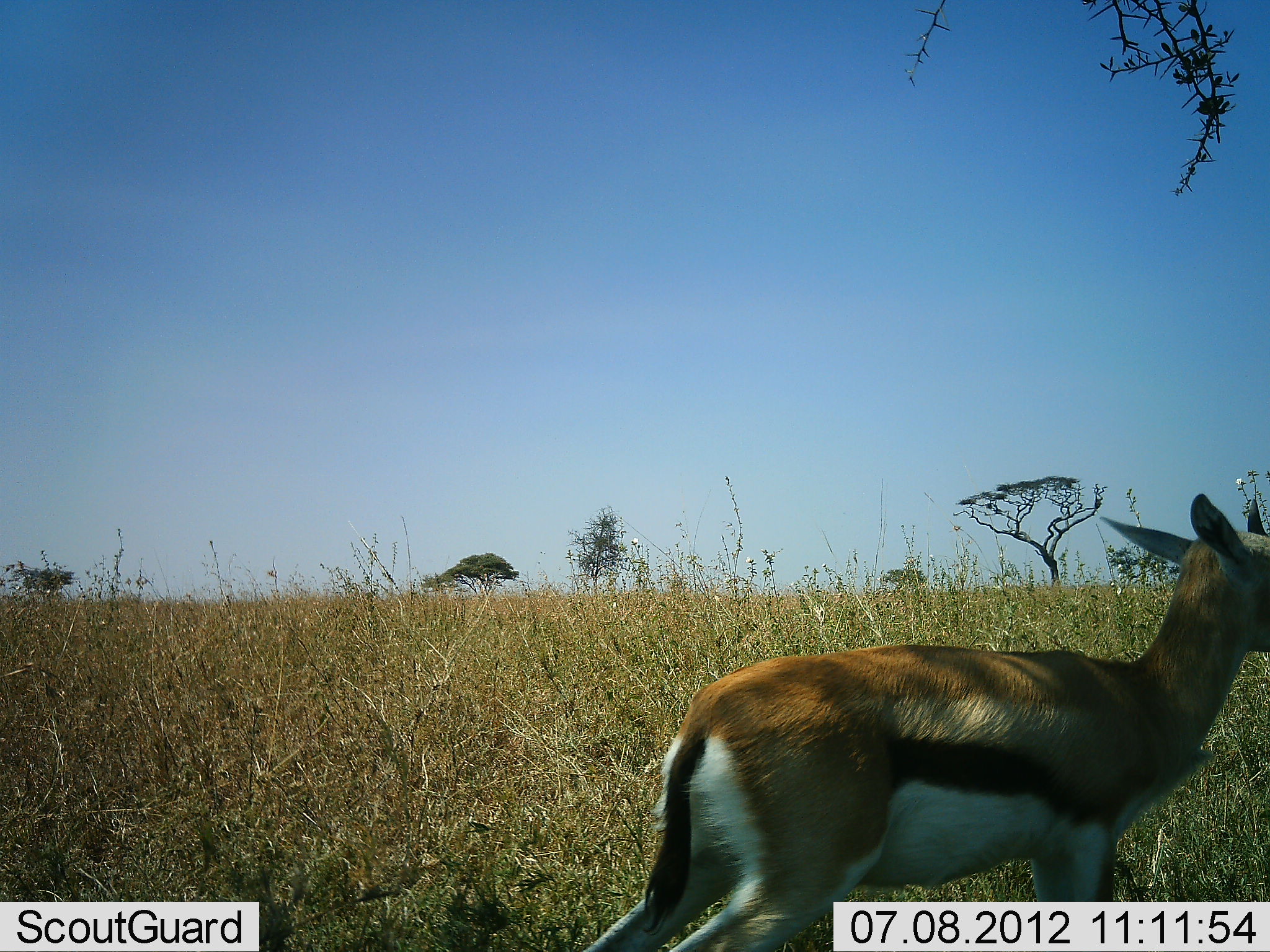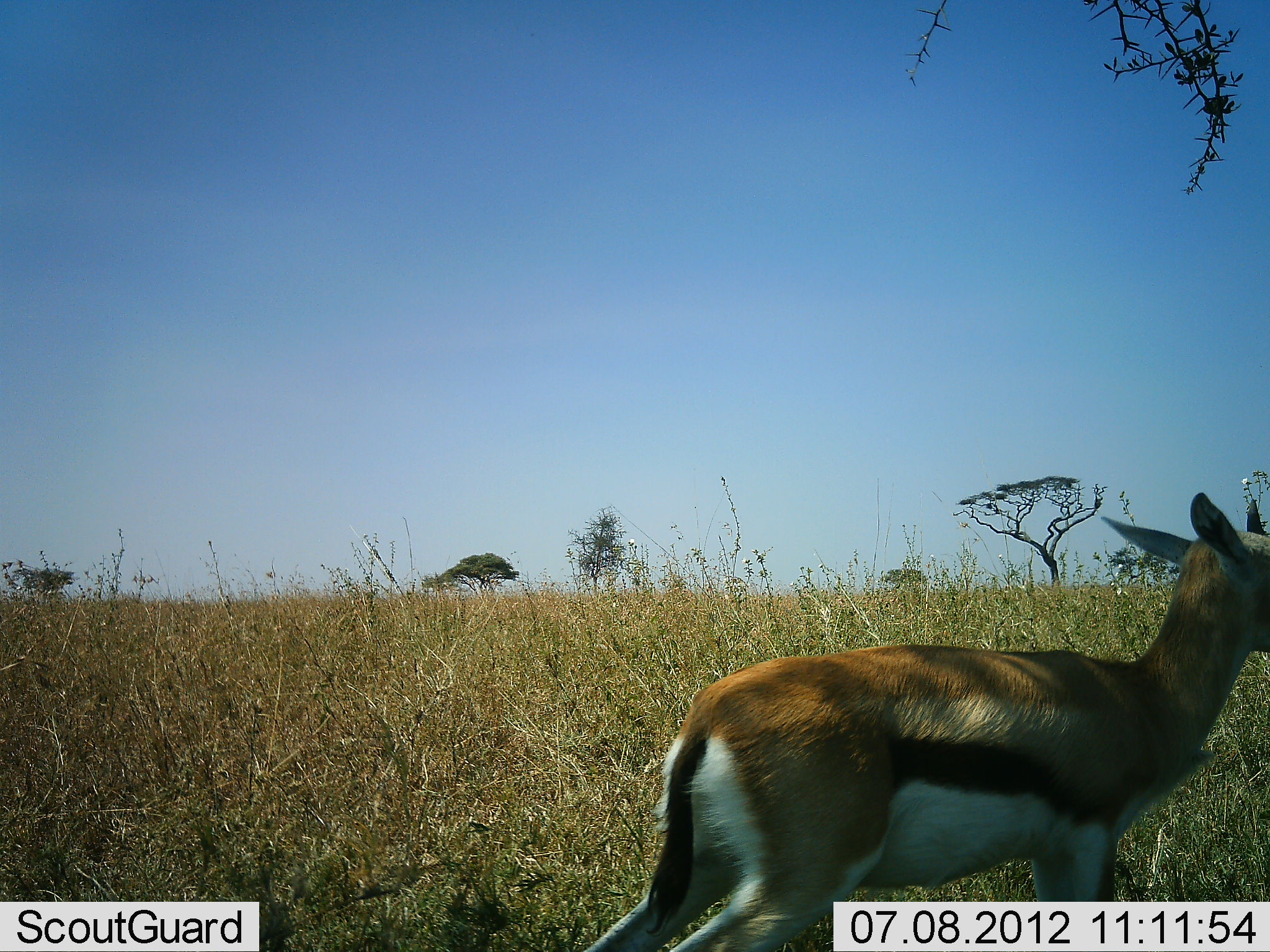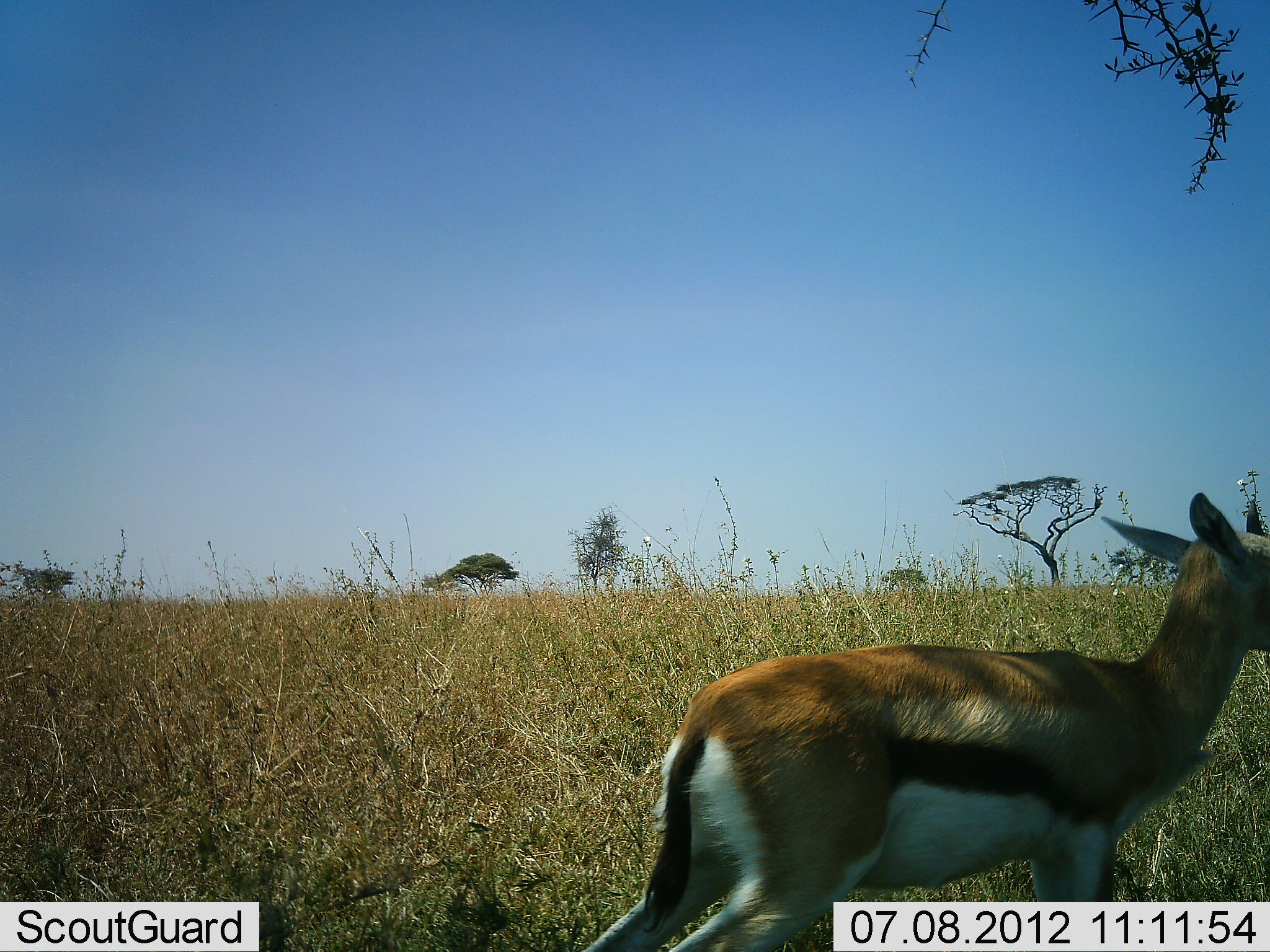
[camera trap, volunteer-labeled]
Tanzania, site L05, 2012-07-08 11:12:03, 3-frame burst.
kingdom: Animalia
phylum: Chordata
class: Mammalia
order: Artiodactyla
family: Bovidae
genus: Eudorcas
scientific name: Eudorcas thomsonii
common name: thomson's gazelle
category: gazellethomsons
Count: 1.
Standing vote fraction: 100%.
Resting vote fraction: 0%.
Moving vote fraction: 0%.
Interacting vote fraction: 0%.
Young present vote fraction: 40%.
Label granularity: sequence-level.